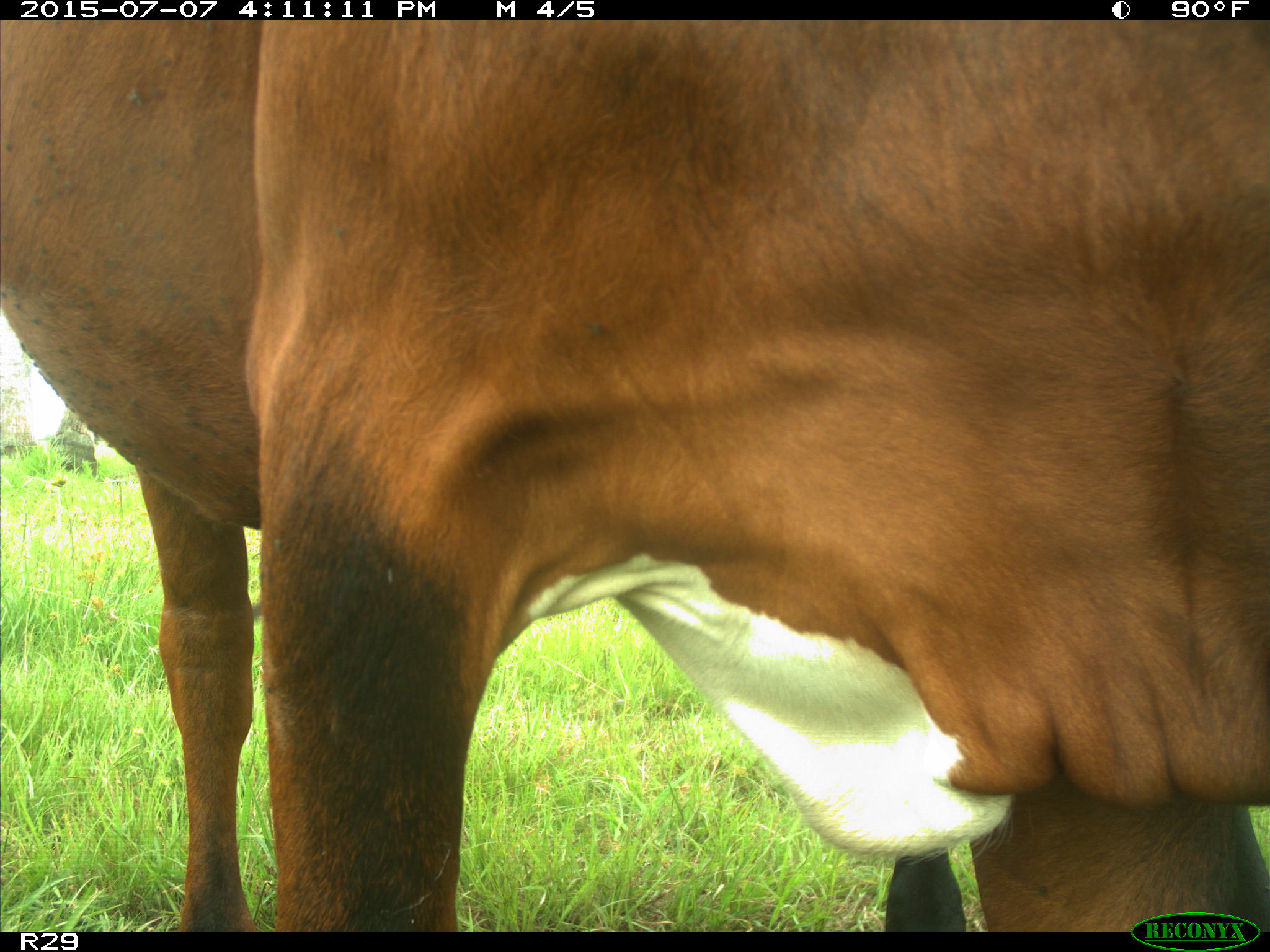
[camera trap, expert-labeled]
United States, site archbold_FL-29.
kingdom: Animalia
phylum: Chordata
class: Mammalia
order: Artiodactyla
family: Bovidae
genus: Bos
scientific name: Bos taurus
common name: domestic cow